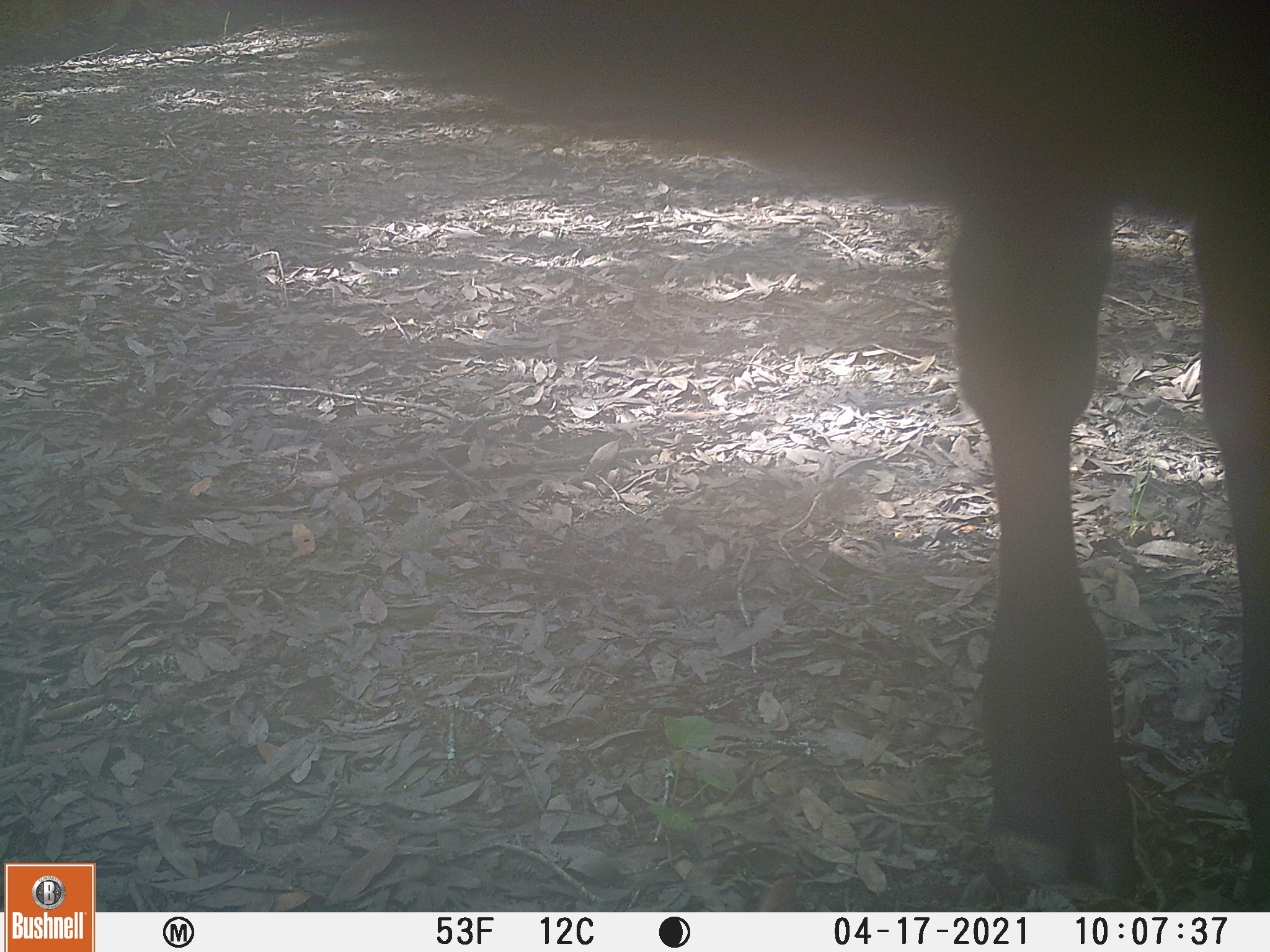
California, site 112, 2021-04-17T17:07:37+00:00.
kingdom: Animalia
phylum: Chordata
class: Mammalia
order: Artiodactyla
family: Bovidae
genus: Bos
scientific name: Bos taurus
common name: domestic cattle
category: cattle